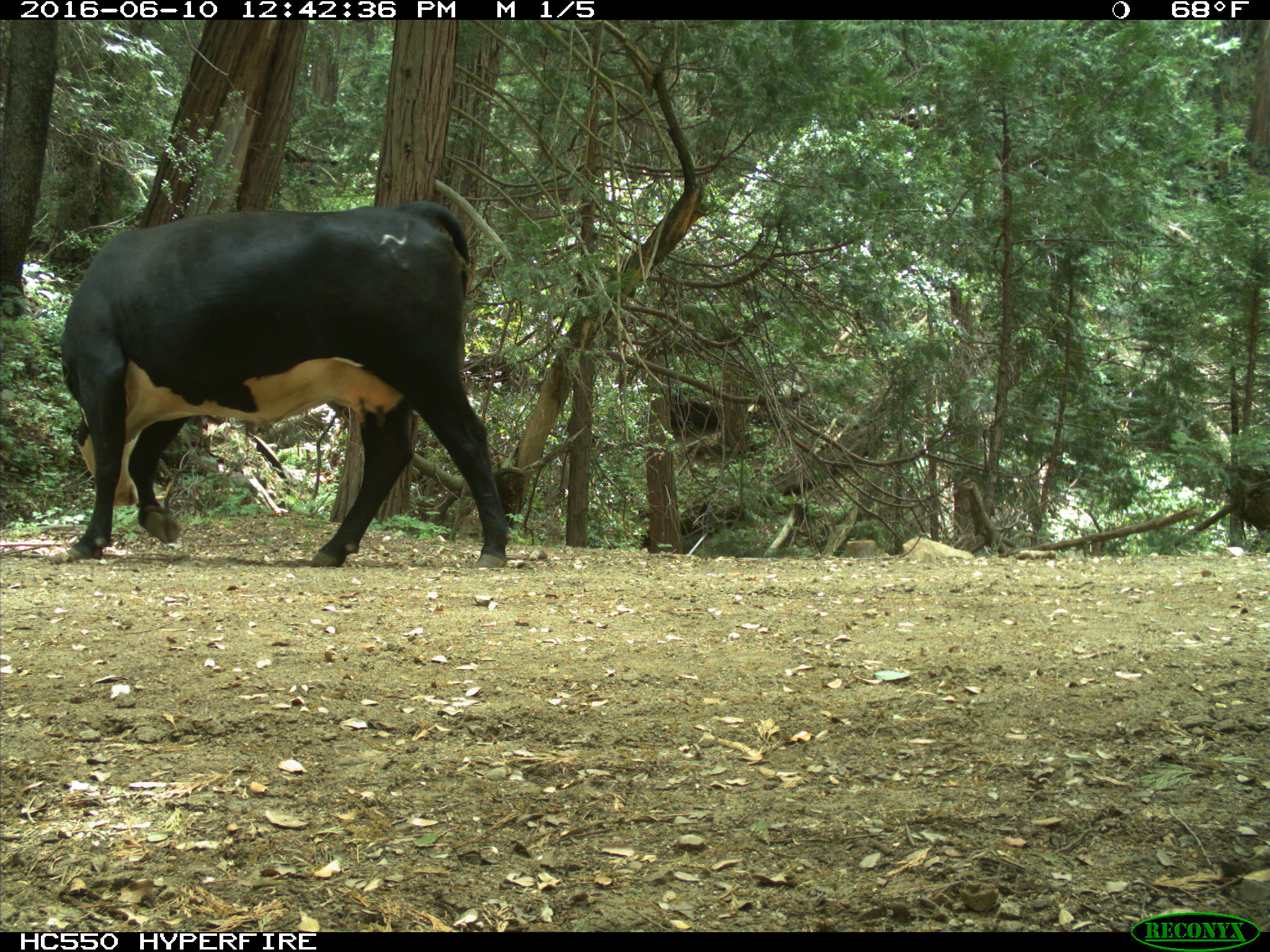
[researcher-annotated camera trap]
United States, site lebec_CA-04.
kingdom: Animalia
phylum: Chordata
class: Mammalia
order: Artiodactyla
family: Bovidae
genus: Bos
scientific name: Bos taurus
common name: domestic cow